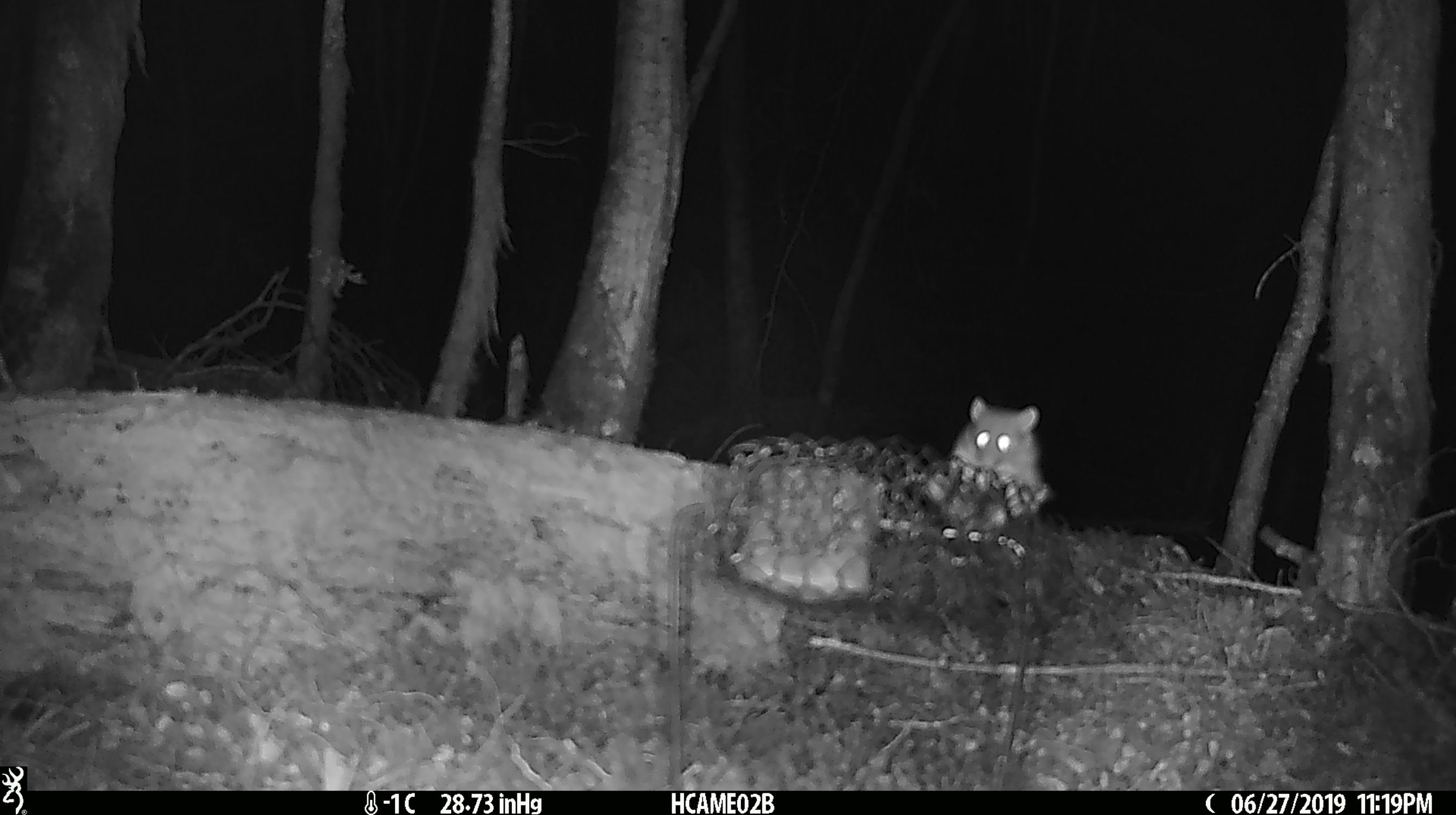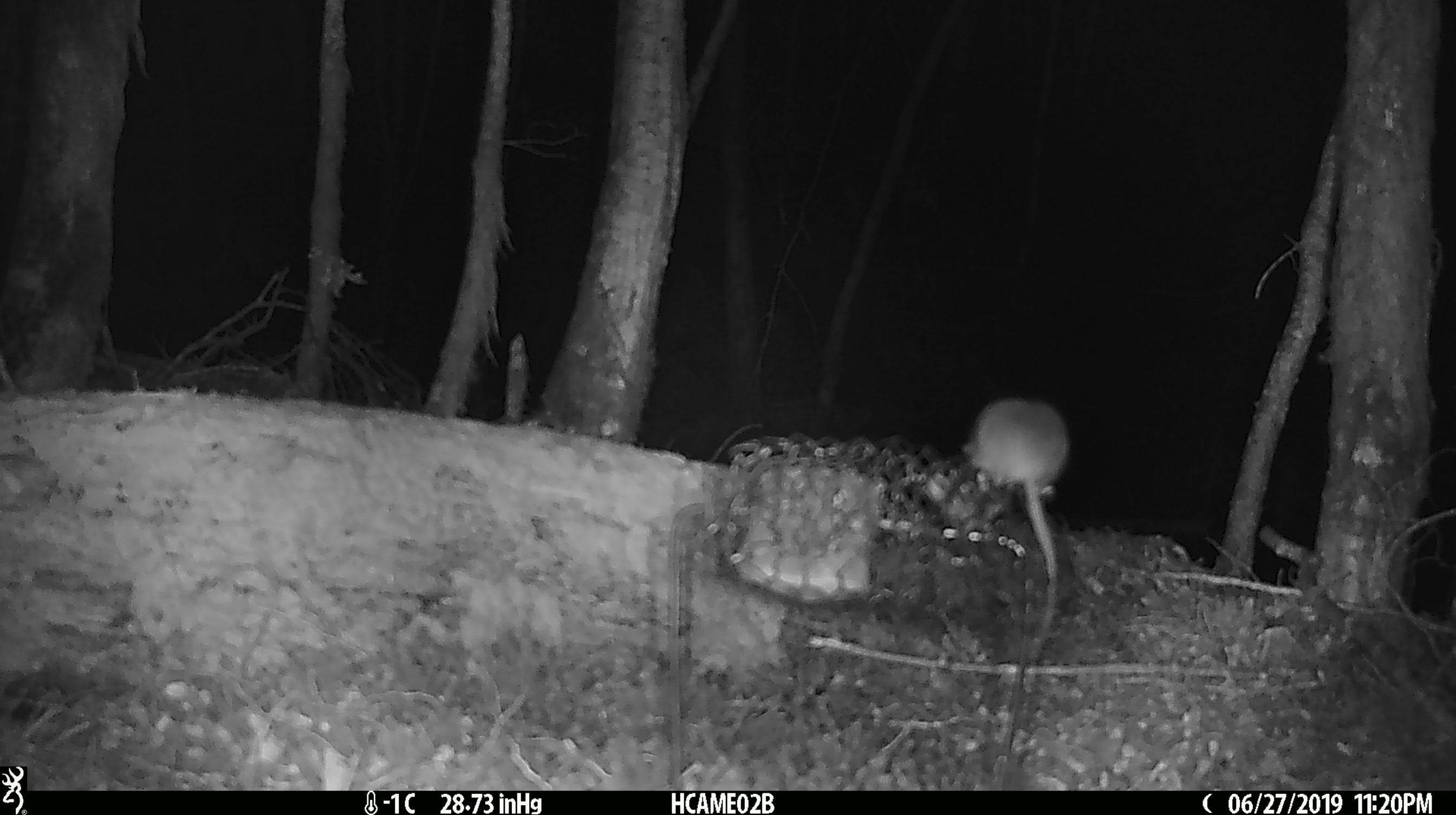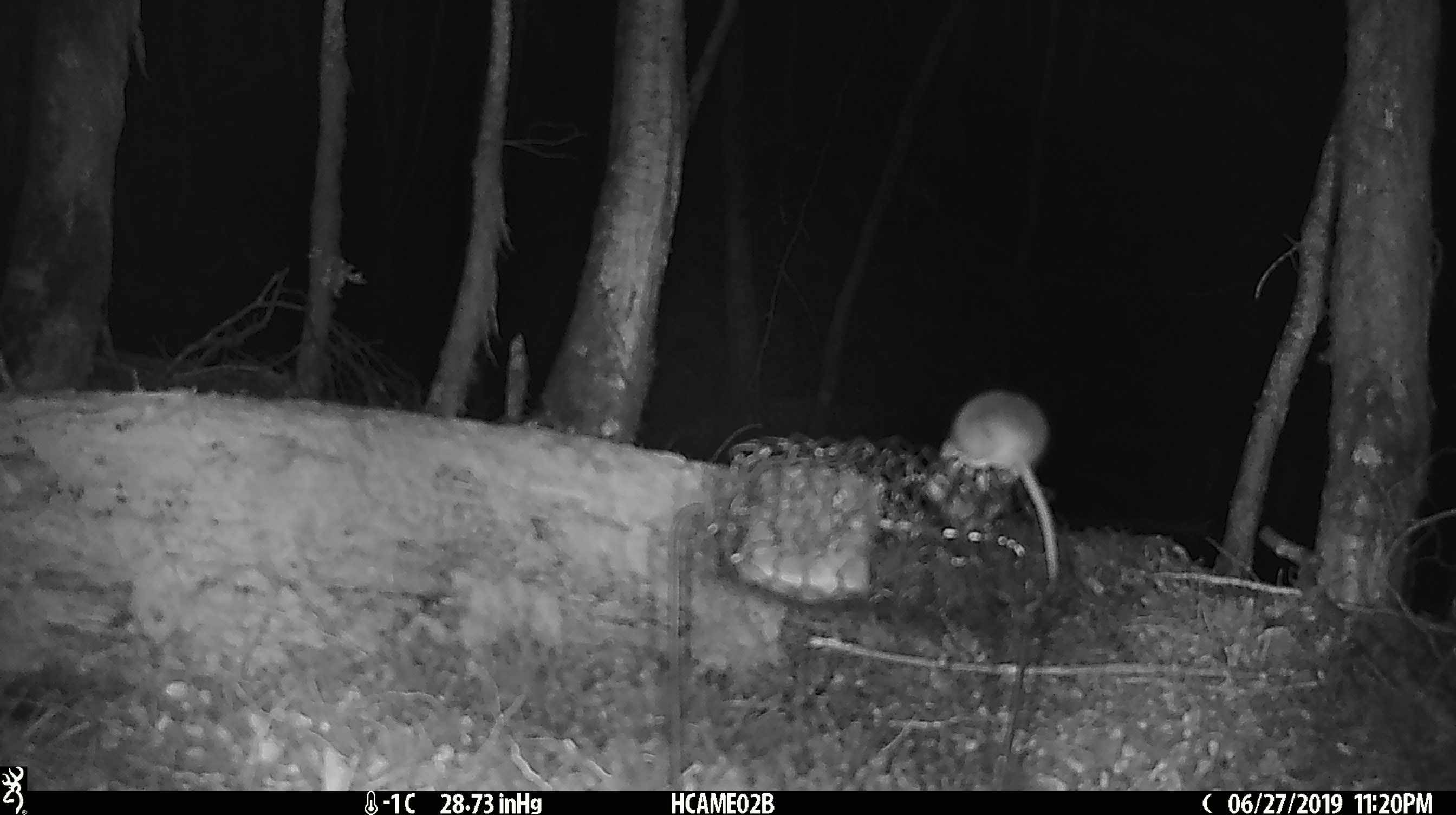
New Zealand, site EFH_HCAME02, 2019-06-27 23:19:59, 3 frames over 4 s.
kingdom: Animalia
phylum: Chordata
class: Mammalia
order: Rodentia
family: Muridae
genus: Mus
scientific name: Mus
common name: mouse